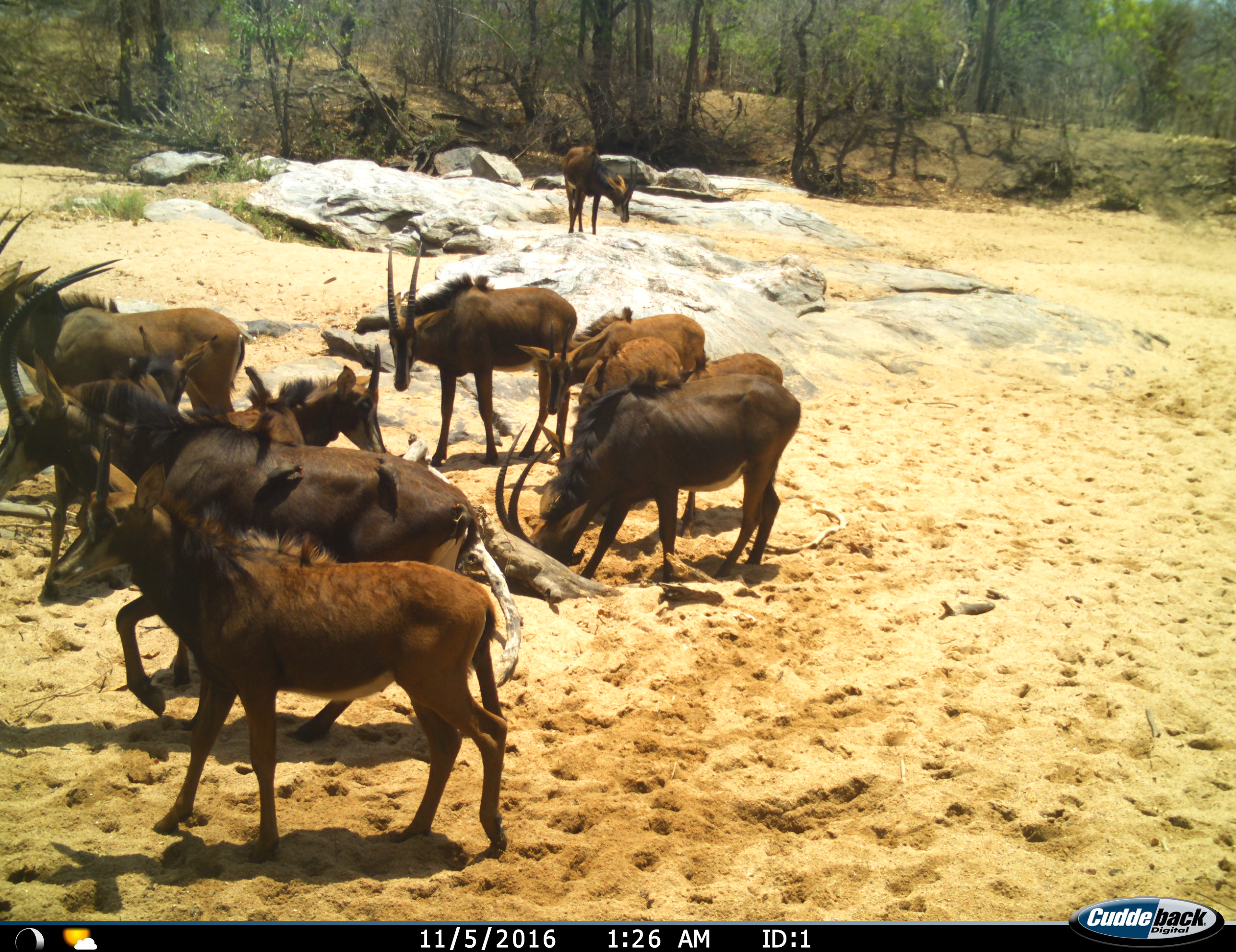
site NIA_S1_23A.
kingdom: Animalia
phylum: Chordata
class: Mammalia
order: Artiodactyla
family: Bovidae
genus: Hippotragus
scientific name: Hippotragus niger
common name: sable antelope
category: sable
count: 11-50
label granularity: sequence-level